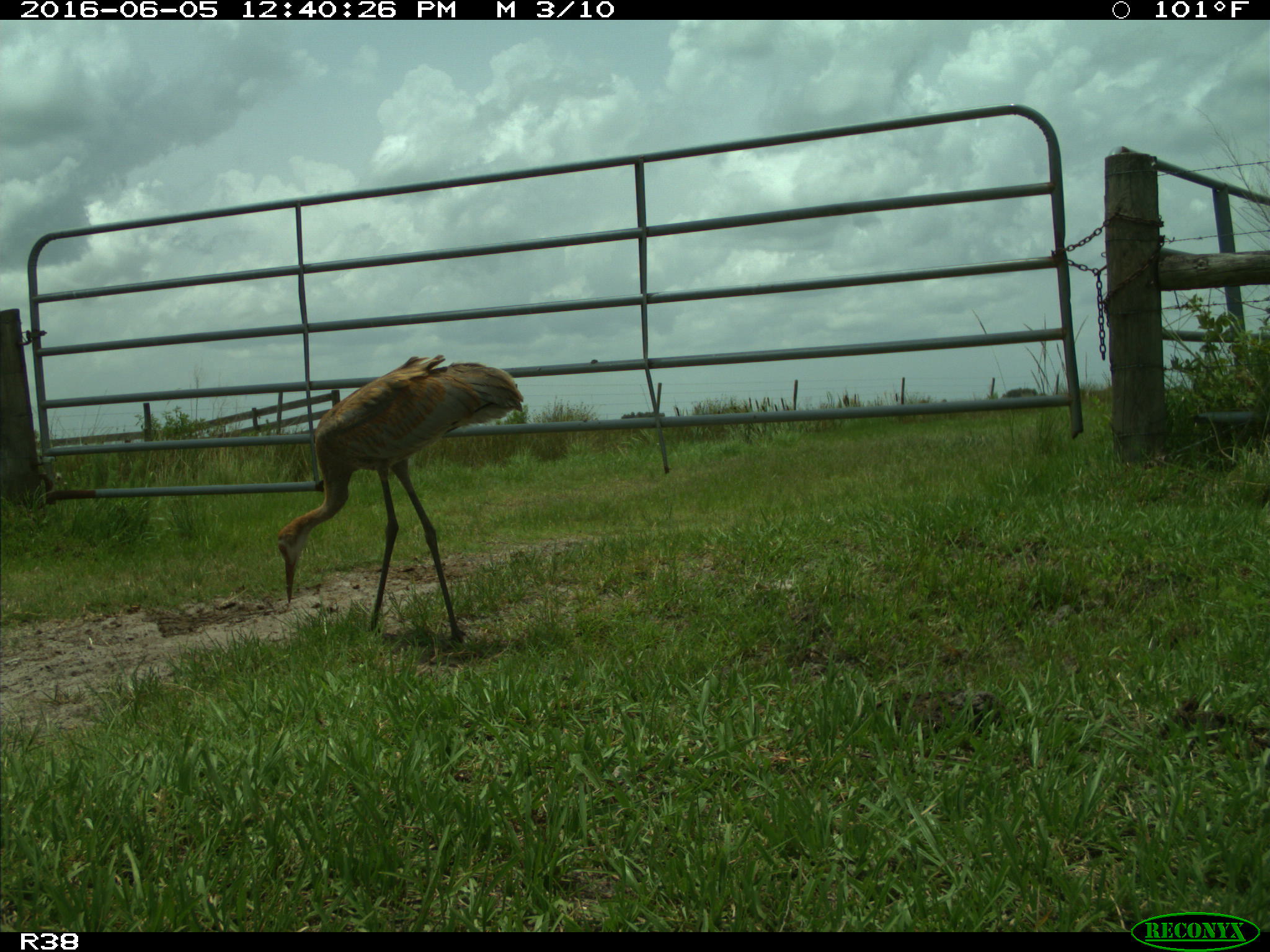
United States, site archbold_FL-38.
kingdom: Animalia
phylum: Chordata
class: Aves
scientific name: Aves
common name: birds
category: unidentified bird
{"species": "unidentified bird (birds) (Aves)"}